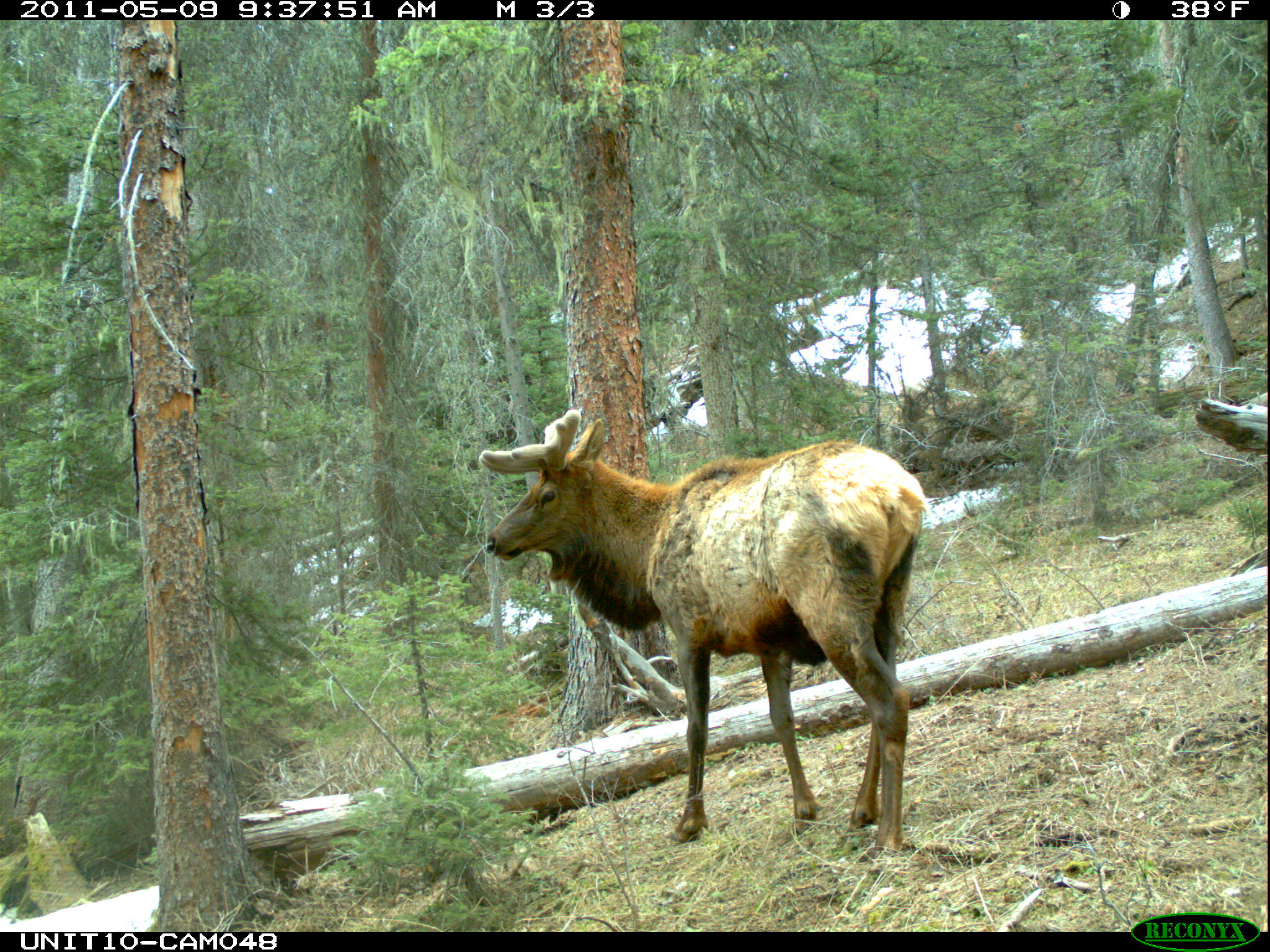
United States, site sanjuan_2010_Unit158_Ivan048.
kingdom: Animalia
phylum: Chordata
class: Mammalia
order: Artiodactyla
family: Cervidae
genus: Cervus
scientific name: Cervus elaphus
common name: red deer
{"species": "Cervus elaphus (red deer)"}